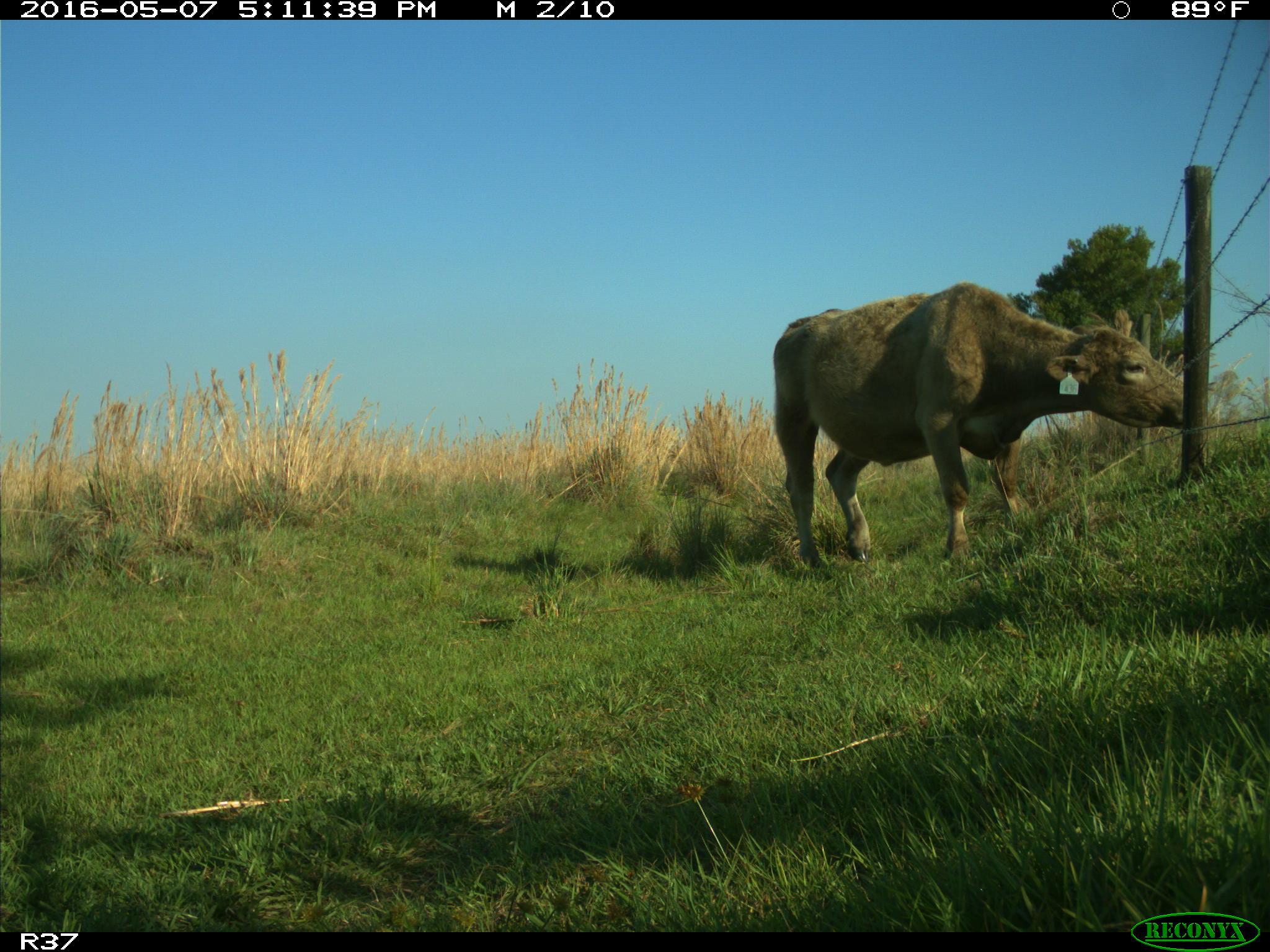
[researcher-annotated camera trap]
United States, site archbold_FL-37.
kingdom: Animalia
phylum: Chordata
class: Mammalia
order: Artiodactyla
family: Bovidae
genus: Bos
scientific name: Bos taurus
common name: domestic cow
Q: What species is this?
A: Bos taurus (domestic cow).